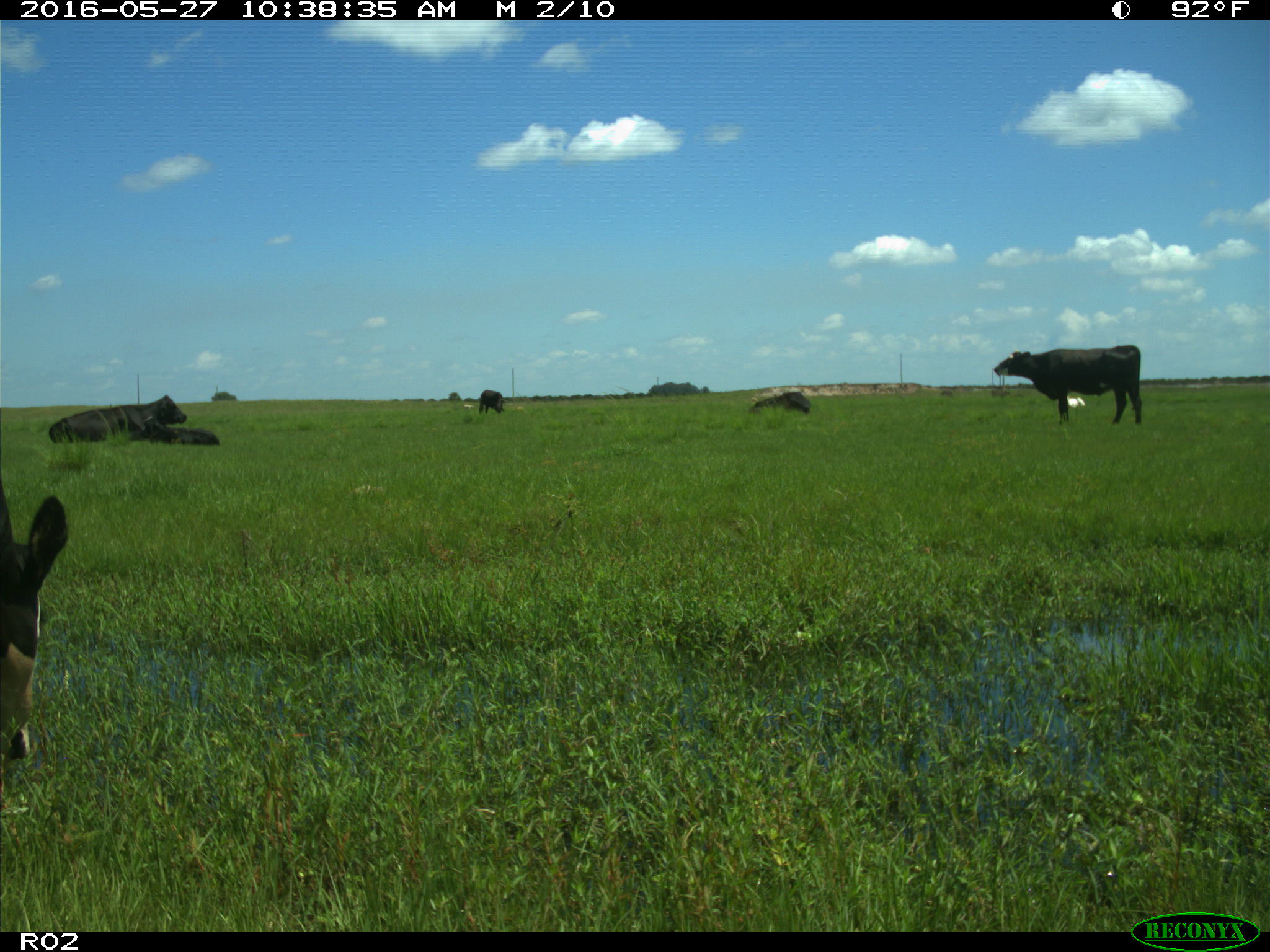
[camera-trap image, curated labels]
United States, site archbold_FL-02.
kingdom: Animalia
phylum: Chordata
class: Mammalia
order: Artiodactyla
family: Bovidae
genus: Bos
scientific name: Bos taurus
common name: domestic cow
Bos taurus (domestic cow).